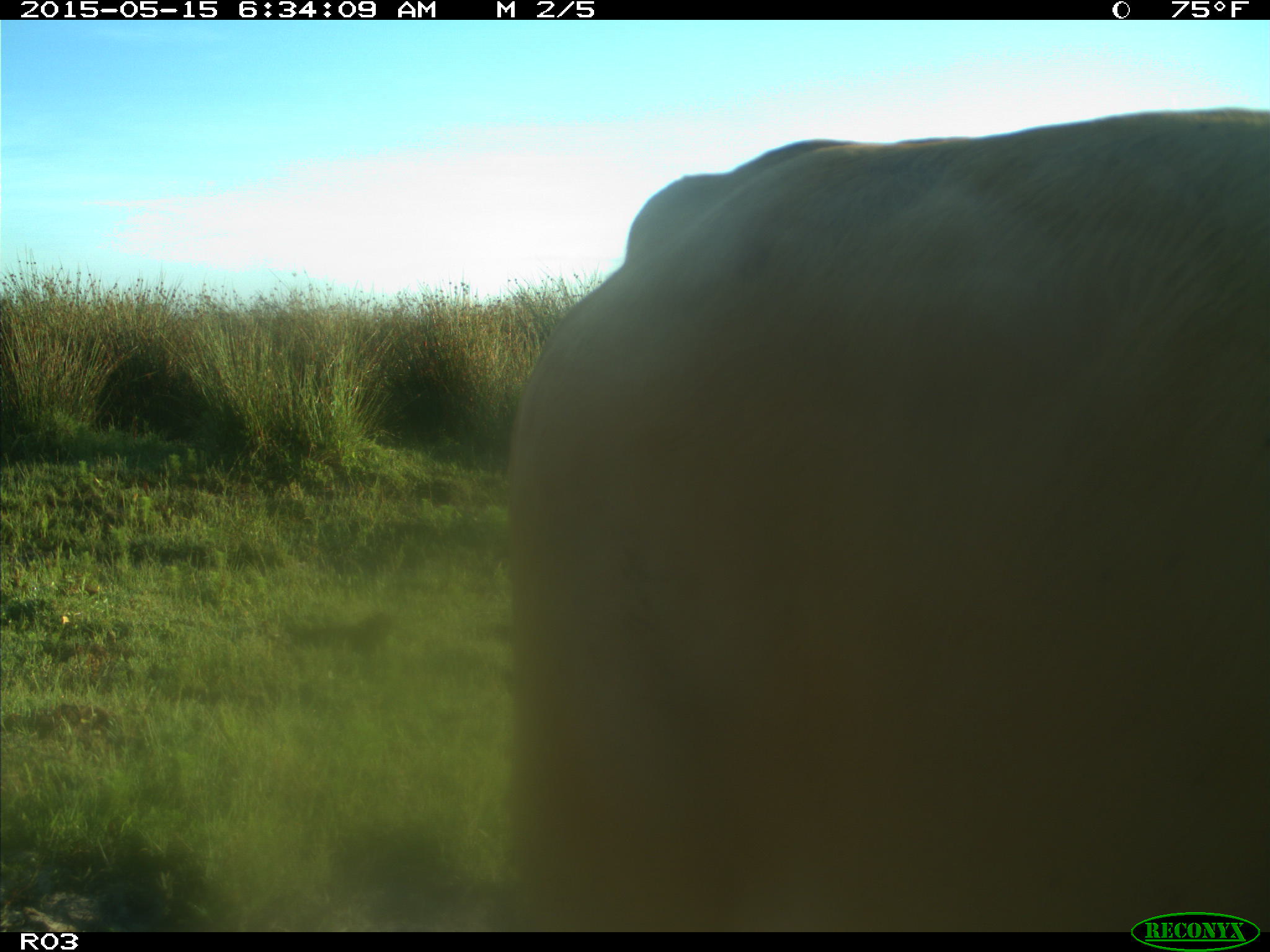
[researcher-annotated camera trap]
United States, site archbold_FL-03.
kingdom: Animalia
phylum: Chordata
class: Mammalia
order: Artiodactyla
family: Bovidae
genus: Bos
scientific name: Bos taurus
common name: domestic cow